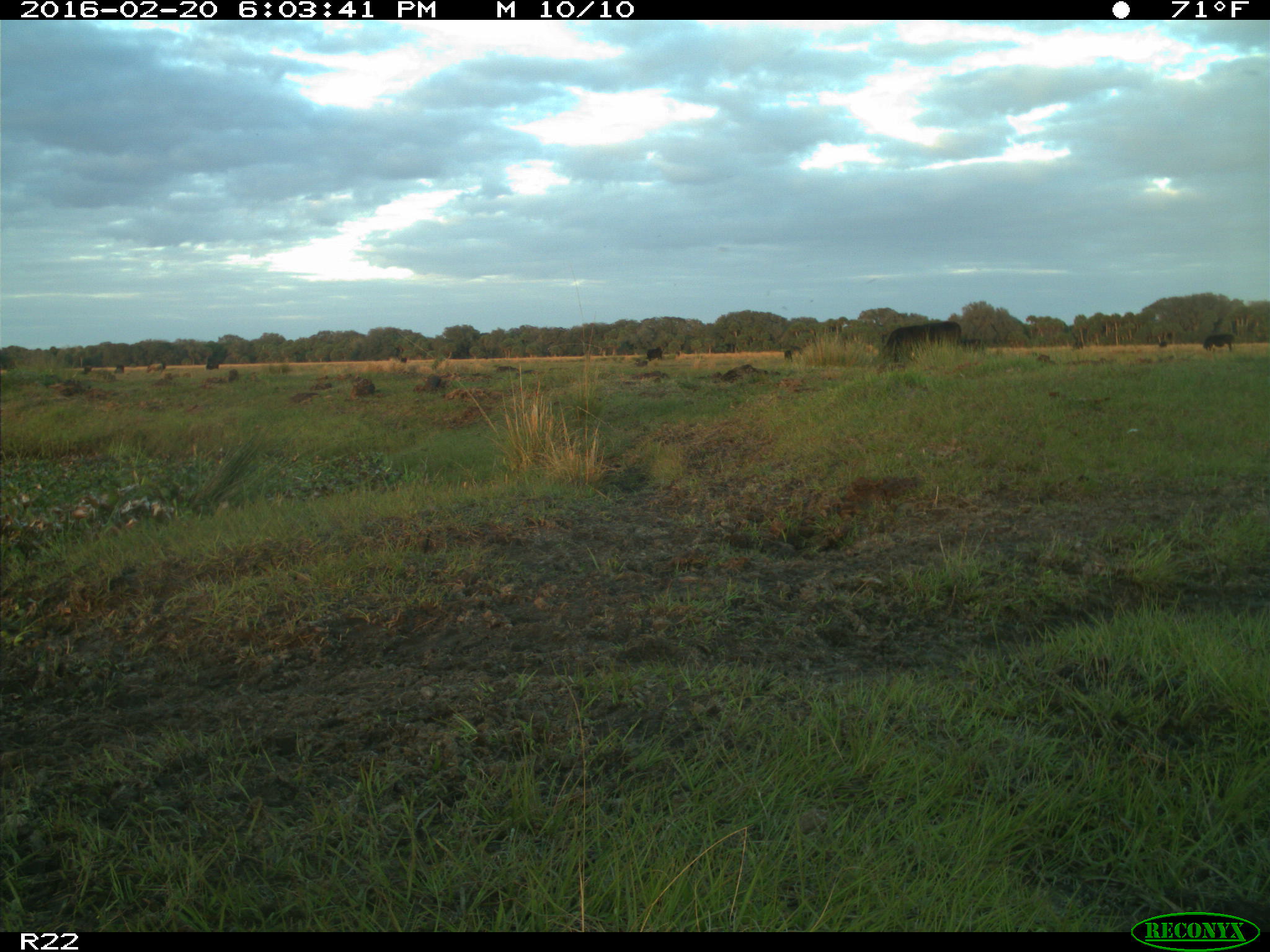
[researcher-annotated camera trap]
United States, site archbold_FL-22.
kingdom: Animalia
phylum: Chordata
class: Mammalia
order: Artiodactyla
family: Bovidae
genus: Bos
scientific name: Bos taurus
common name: domestic cow